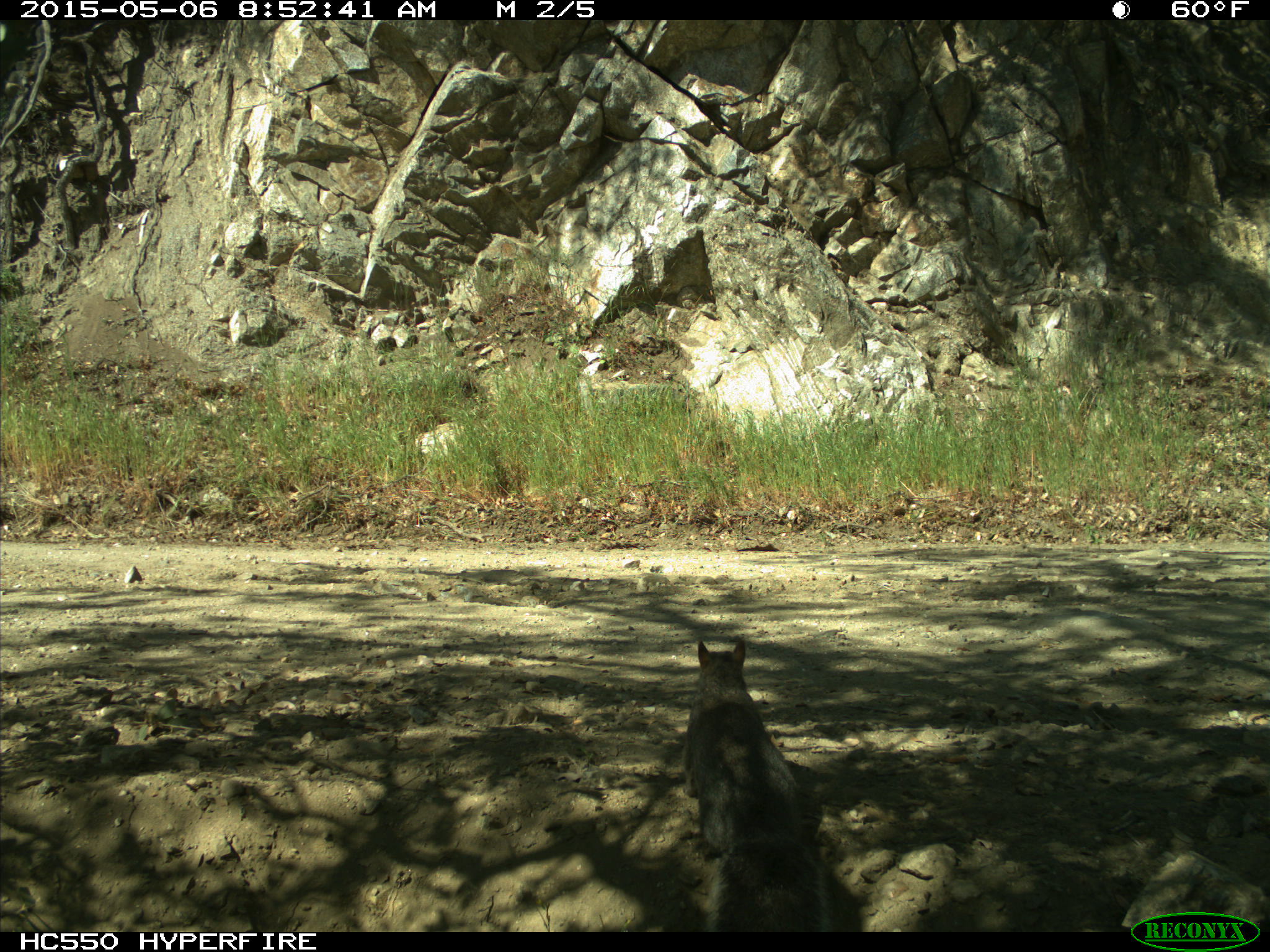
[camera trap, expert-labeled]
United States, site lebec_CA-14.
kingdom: Animalia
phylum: Chordata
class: Mammalia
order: Rodentia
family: Sciuridae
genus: Sciurus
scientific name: Sciurus carolinensis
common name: eastern gray squirrel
Sciurus carolinensis (eastern gray squirrel).